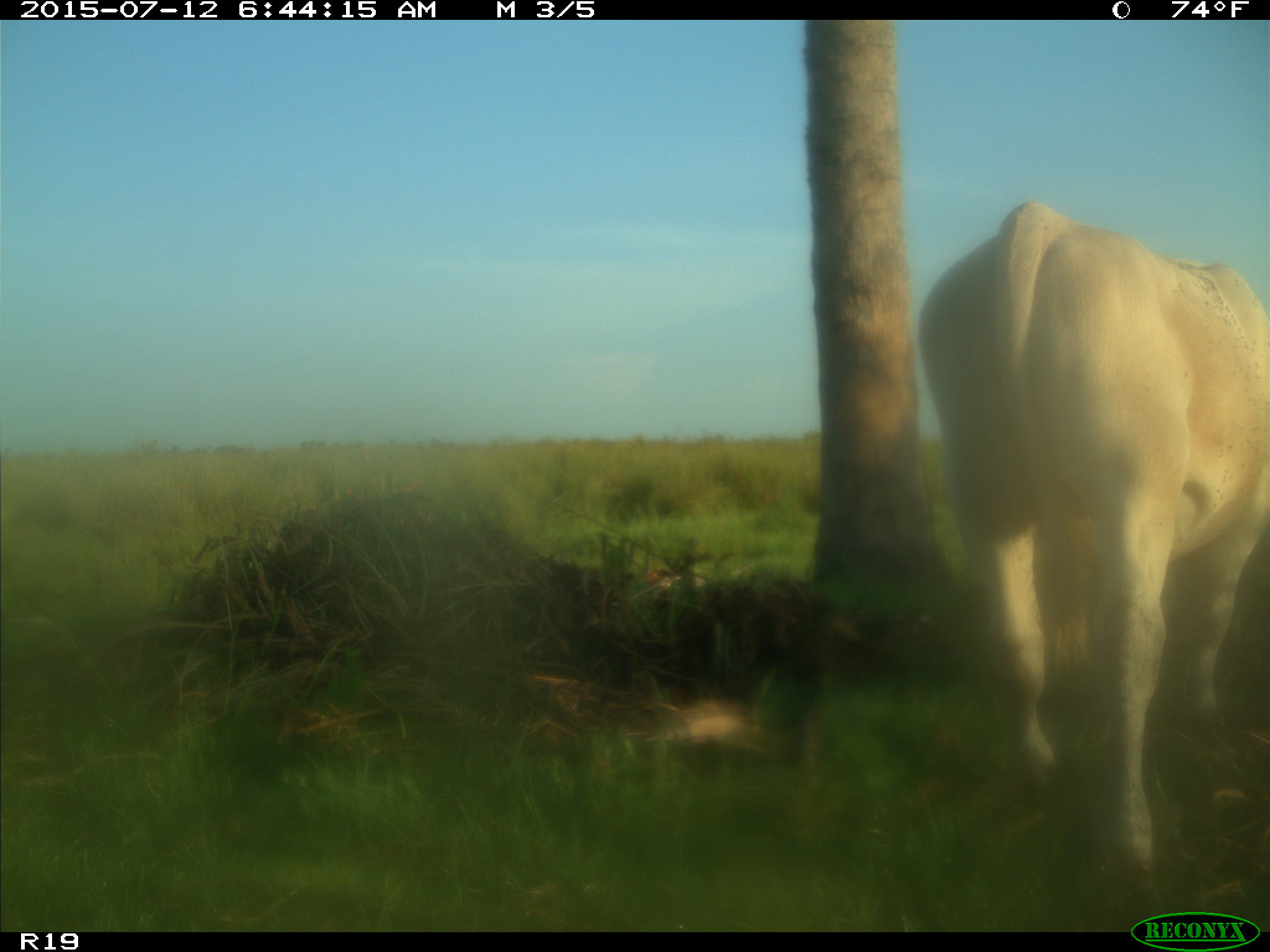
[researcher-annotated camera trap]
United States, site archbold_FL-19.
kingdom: Animalia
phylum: Chordata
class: Mammalia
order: Artiodactyla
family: Bovidae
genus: Bos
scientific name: Bos taurus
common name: domestic cow